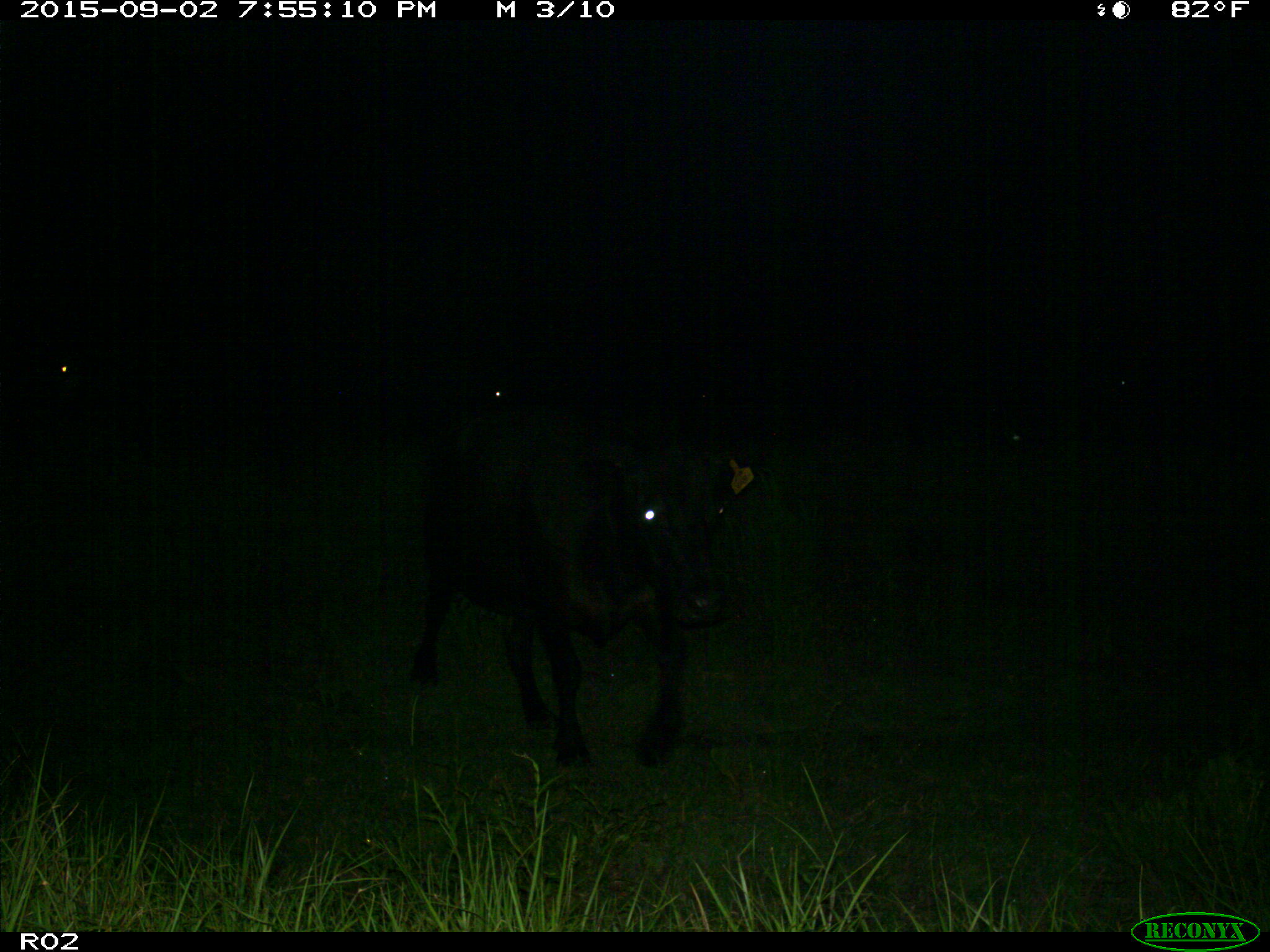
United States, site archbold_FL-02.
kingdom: Animalia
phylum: Chordata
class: Mammalia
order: Artiodactyla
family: Bovidae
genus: Bos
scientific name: Bos taurus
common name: domestic cow